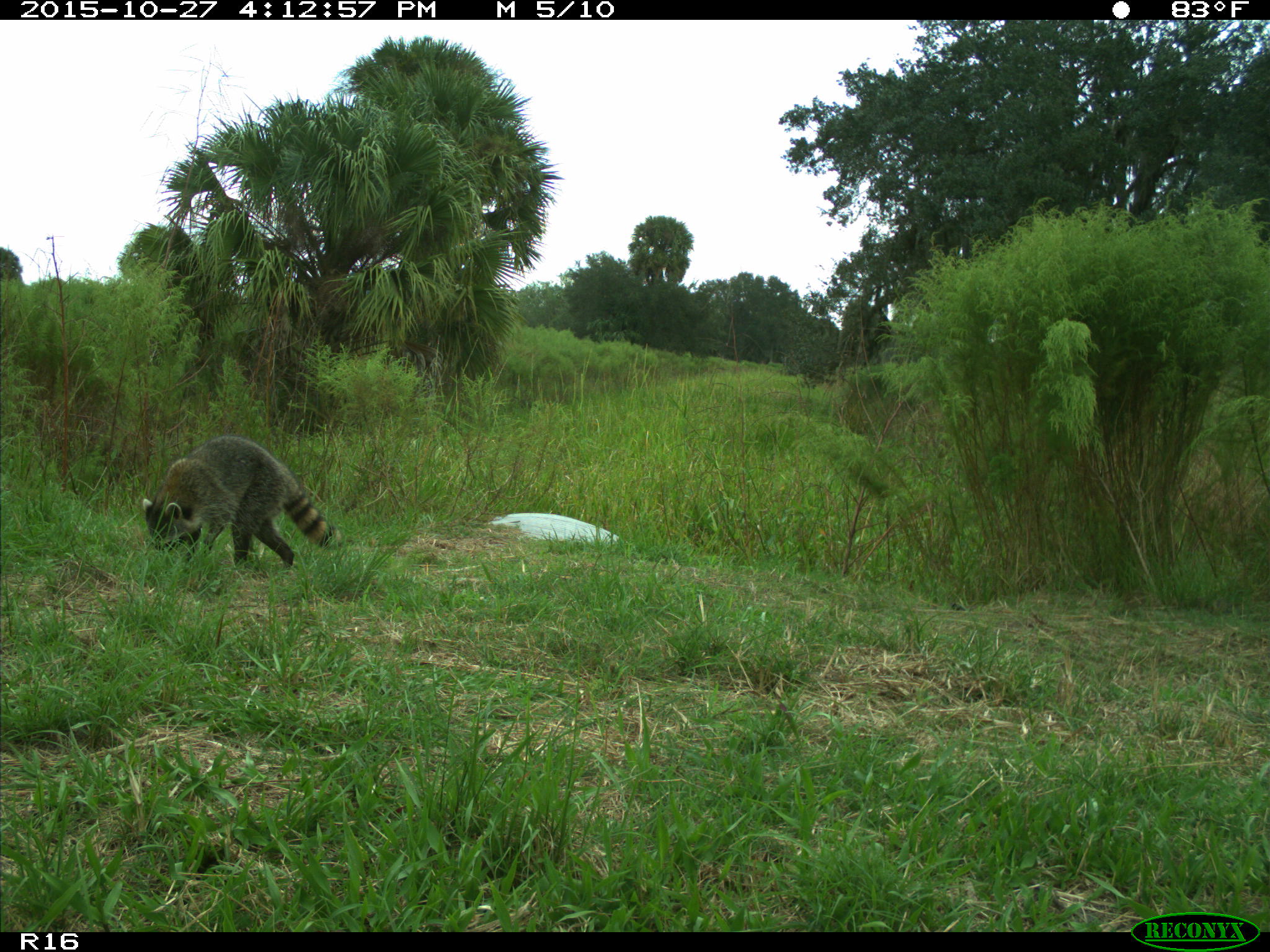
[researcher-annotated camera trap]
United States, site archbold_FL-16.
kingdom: Animalia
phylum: Chordata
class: Mammalia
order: Carnivora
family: Procyonidae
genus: Procyon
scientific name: Procyon lotor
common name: common raccoon